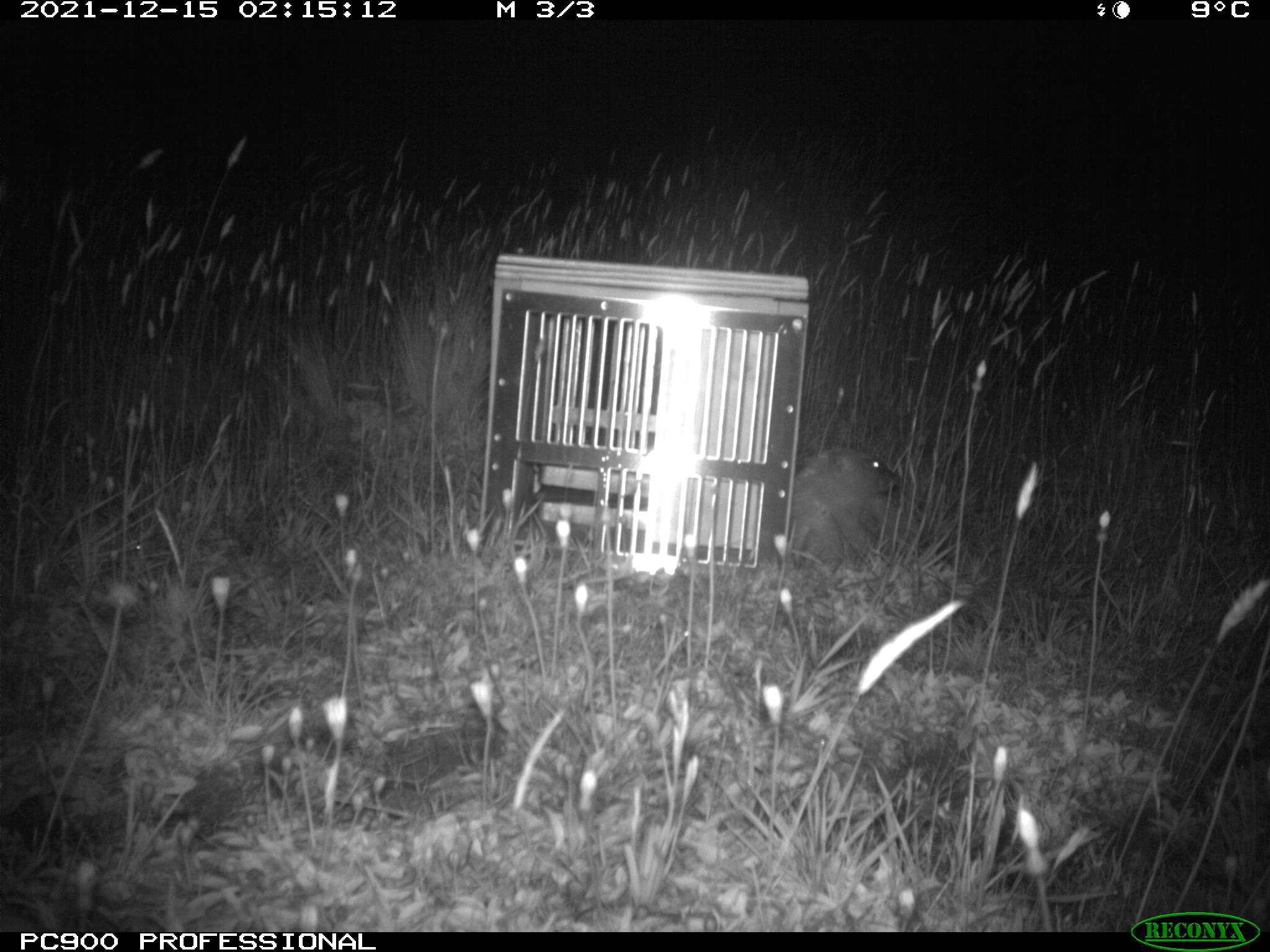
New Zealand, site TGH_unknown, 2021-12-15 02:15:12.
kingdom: Animalia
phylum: Chordata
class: Mammalia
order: Eulipotyphla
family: Erinaceidae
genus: Erinaceus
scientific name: Erinaceus europaeus europaeus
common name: european hedgehog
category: hedgehog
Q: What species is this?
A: Hedgehog (european hedgehog) (Erinaceus europaeus europaeus).